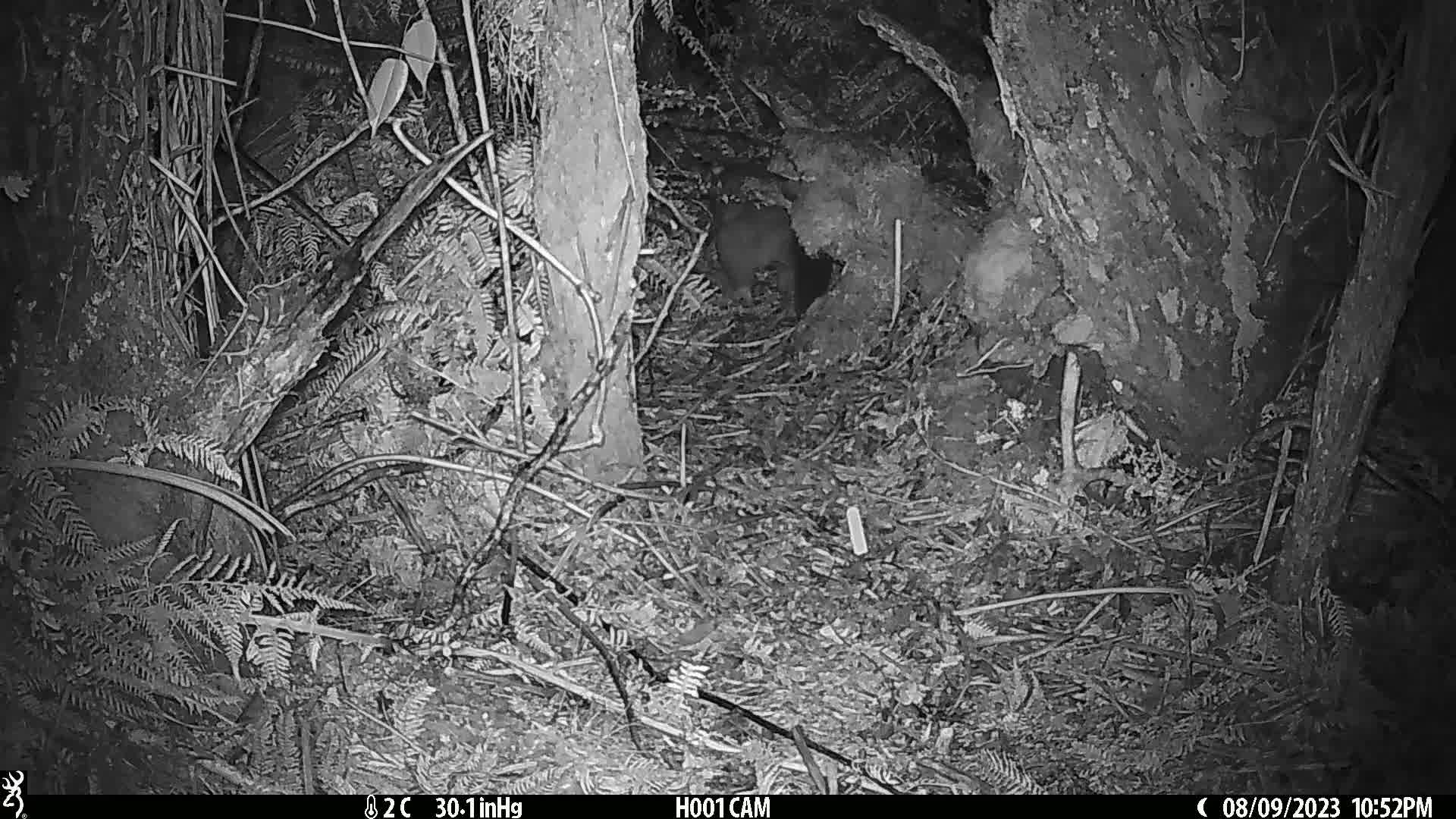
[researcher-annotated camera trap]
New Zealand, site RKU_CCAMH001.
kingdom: Animalia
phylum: Chordata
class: Mammalia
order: Diprotodontia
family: Phalangeridae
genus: Trichosurus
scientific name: Trichosurus vulpecula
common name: common brushtail possum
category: possum